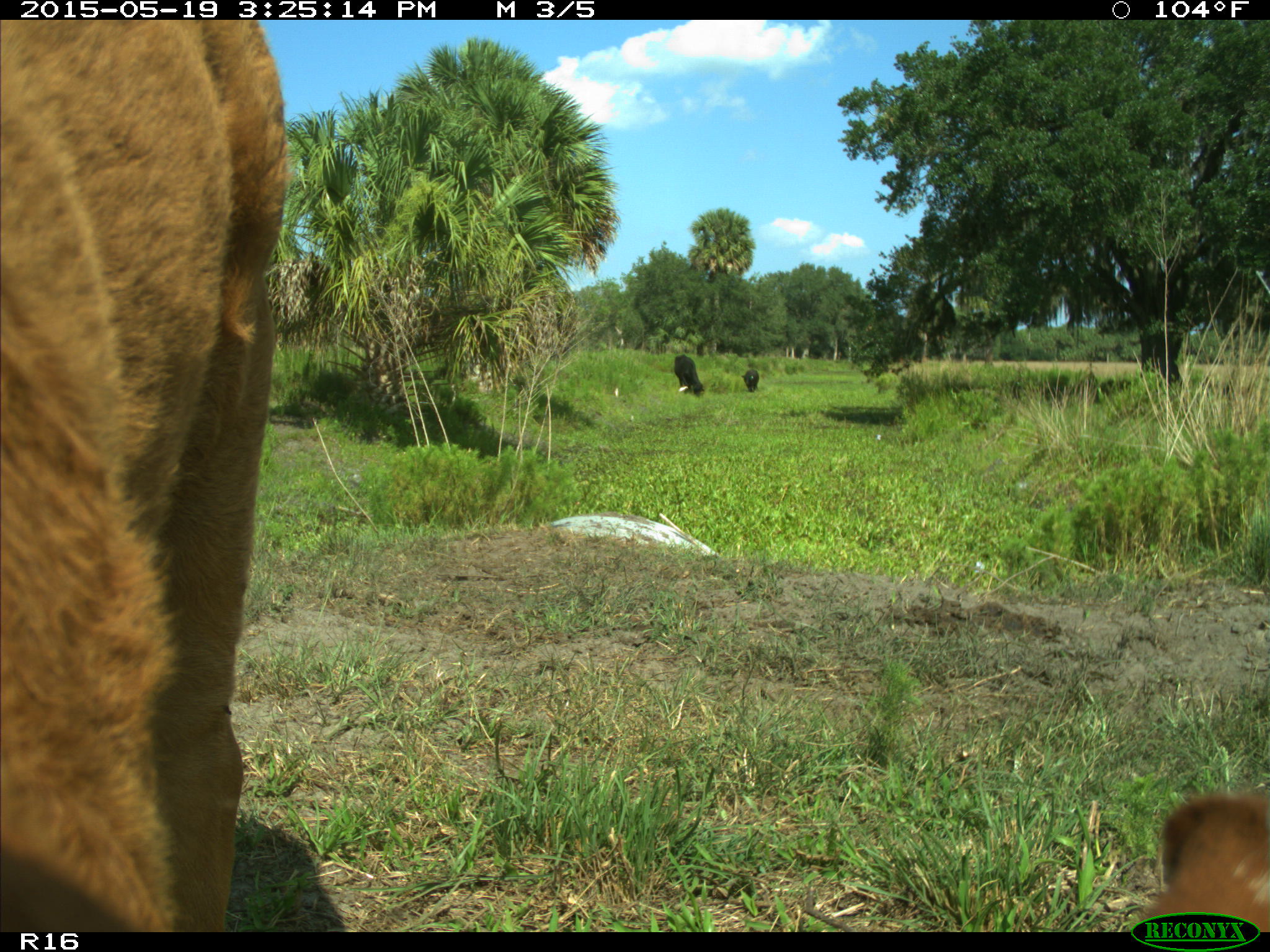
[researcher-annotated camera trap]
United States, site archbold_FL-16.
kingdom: Animalia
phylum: Chordata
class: Mammalia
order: Artiodactyla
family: Bovidae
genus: Bos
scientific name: Bos taurus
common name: domestic cow